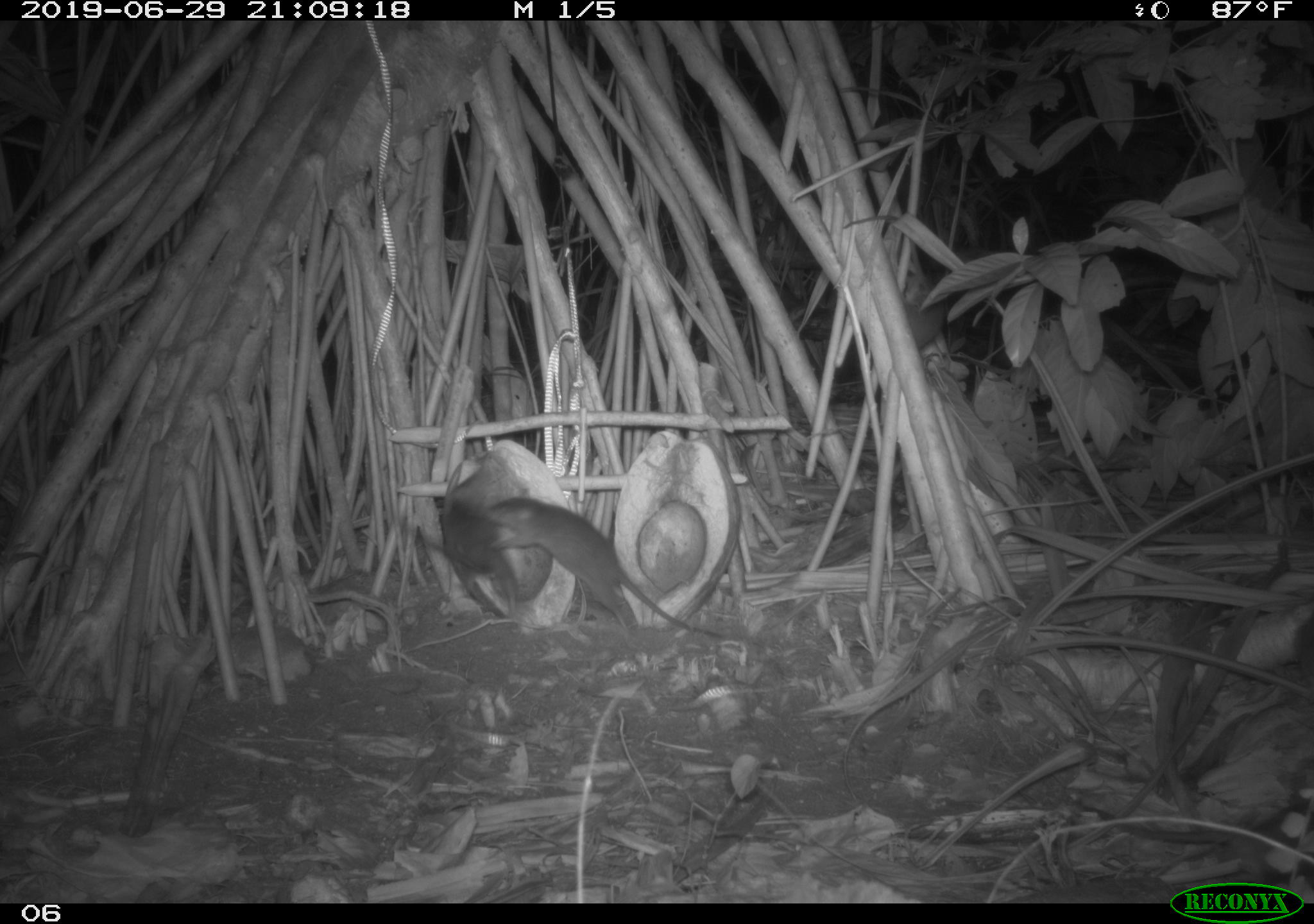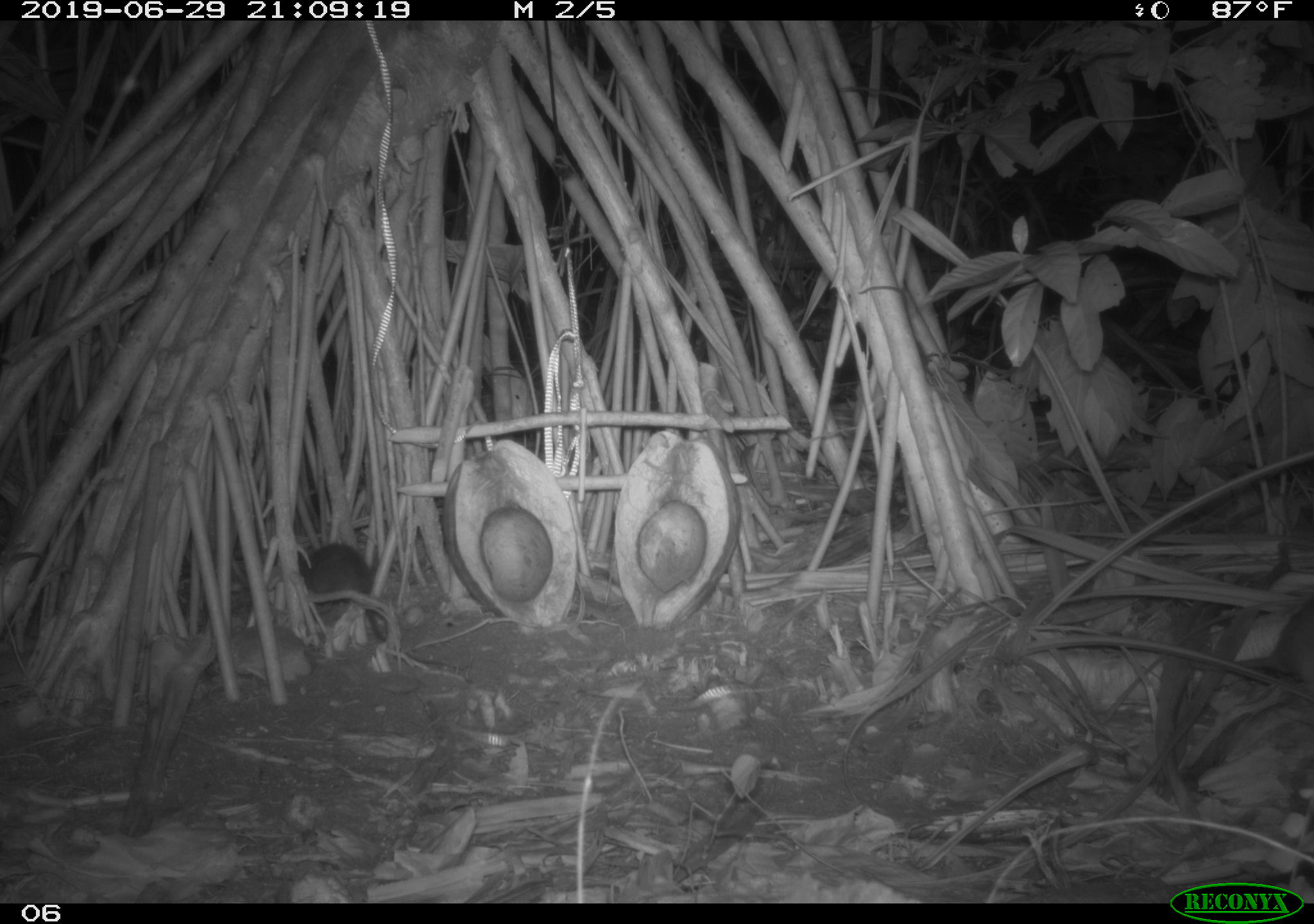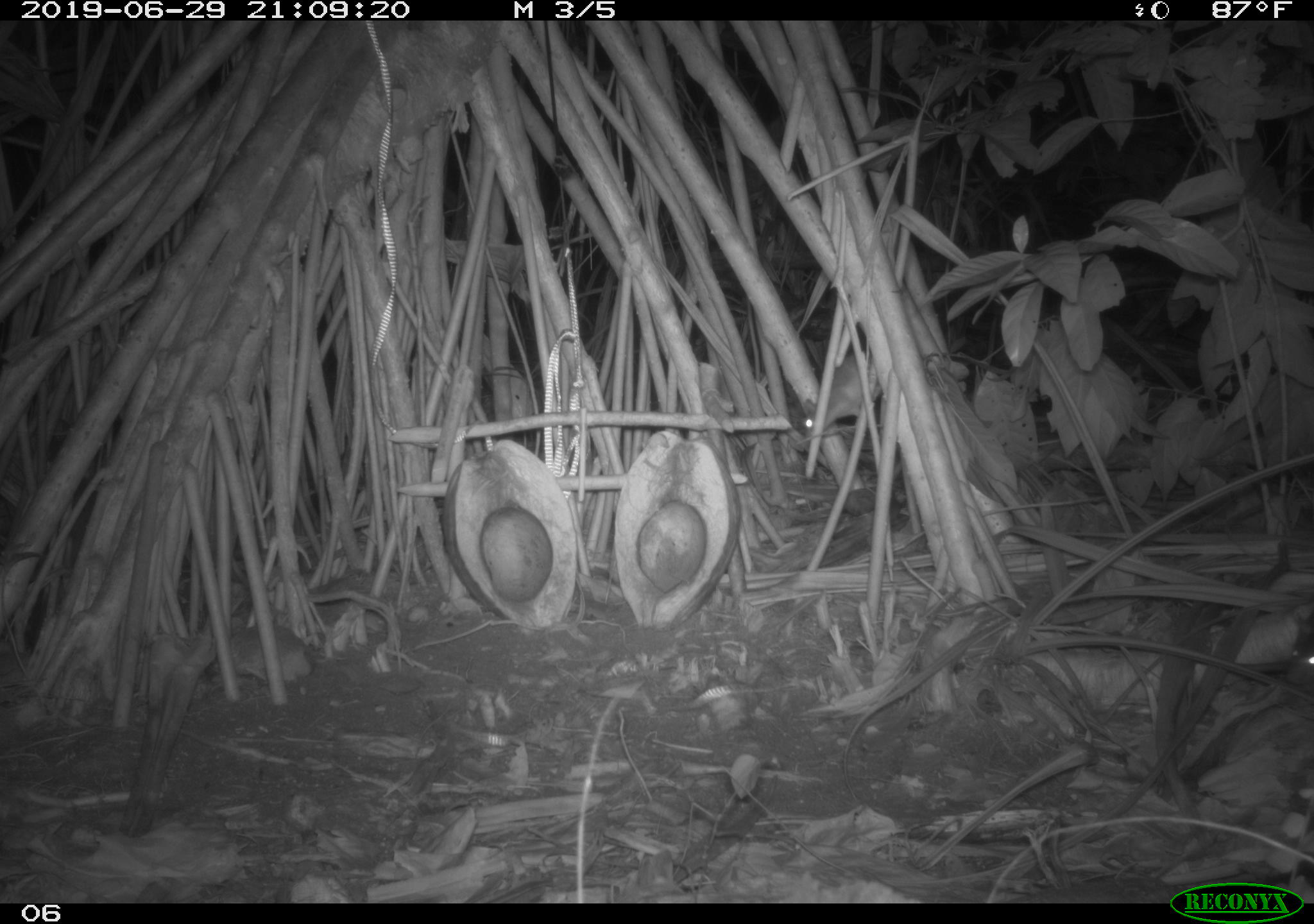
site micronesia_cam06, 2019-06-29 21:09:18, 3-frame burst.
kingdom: Animalia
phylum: Chordata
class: Mammalia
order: Rodentia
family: Muridae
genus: Rattus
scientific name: Rattus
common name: rat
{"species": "rat (Rattus)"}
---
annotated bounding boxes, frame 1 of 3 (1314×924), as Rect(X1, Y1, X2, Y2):
rat: Rect(489, 490, 726, 647); Rect(413, 483, 529, 638)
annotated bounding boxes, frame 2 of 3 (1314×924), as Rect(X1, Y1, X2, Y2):
rat: Rect(286, 538, 461, 677); Rect(1204, 586, 1314, 687)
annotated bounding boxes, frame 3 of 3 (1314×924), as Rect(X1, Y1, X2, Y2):
rat: Rect(791, 347, 889, 438); Rect(1277, 600, 1314, 694)